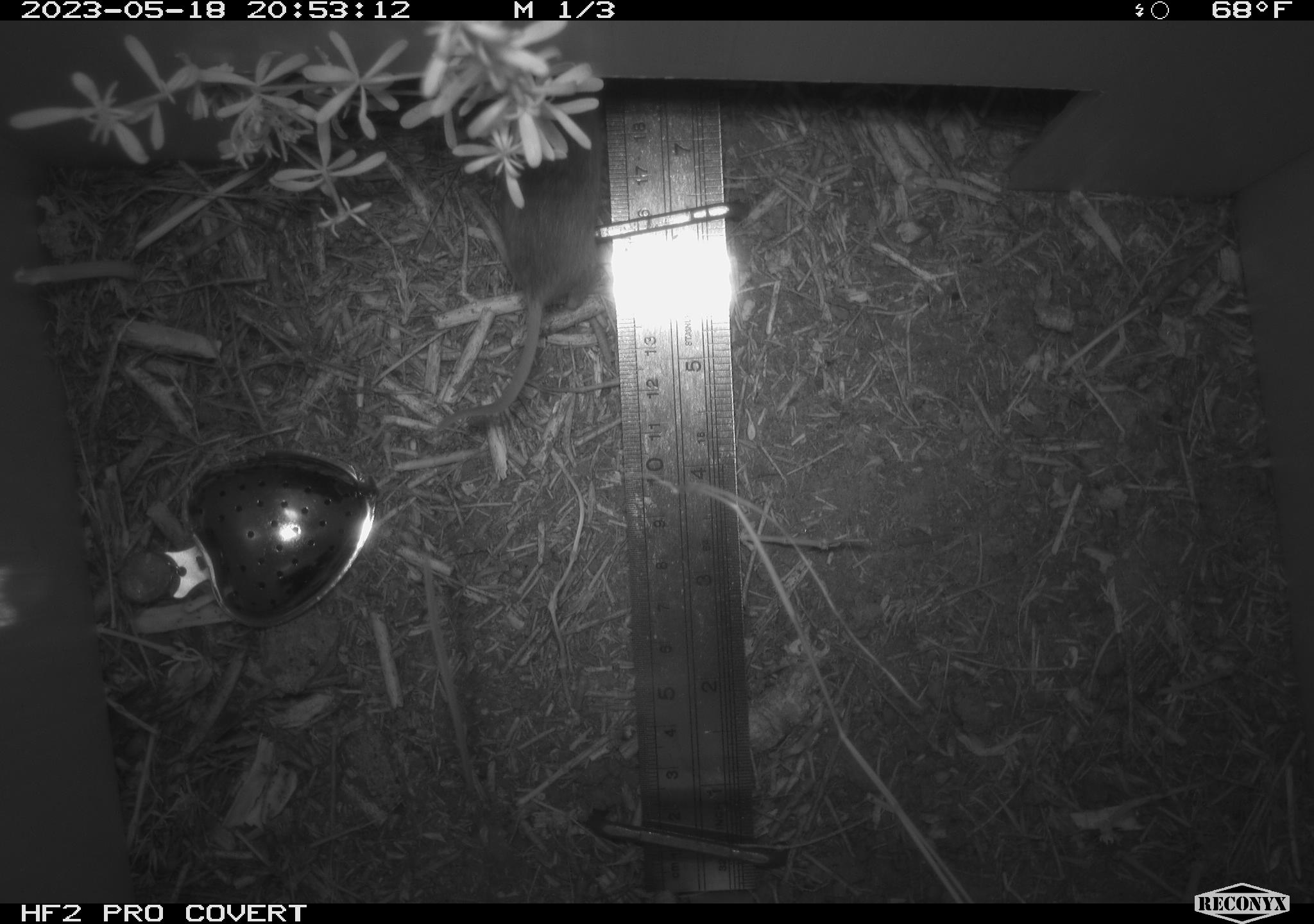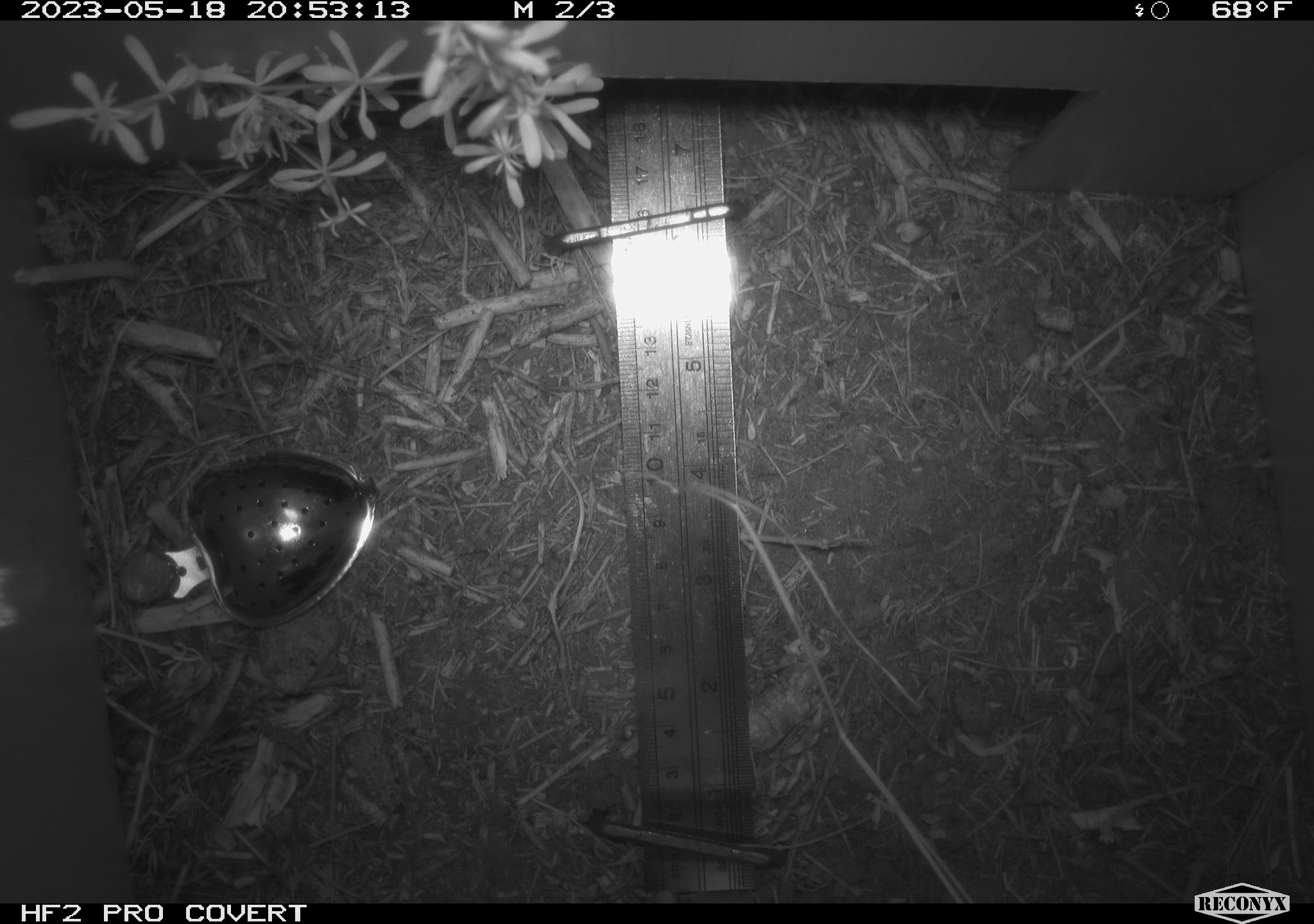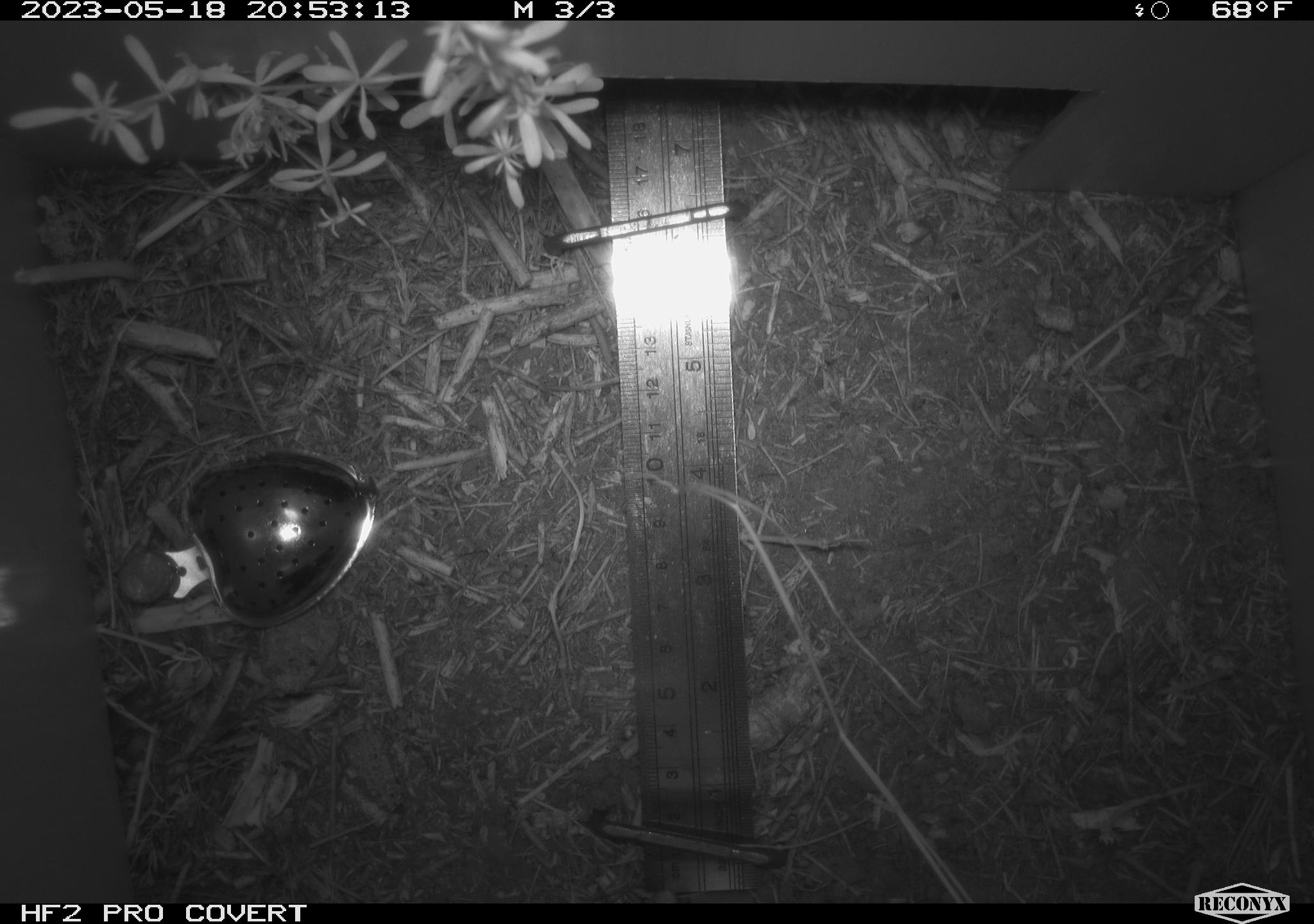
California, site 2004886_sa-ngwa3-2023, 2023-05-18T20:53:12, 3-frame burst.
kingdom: Animalia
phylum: Chordata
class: Mammalia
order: Rodentia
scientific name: Rodentia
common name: mouse species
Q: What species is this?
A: Mouse species (Rodentia).